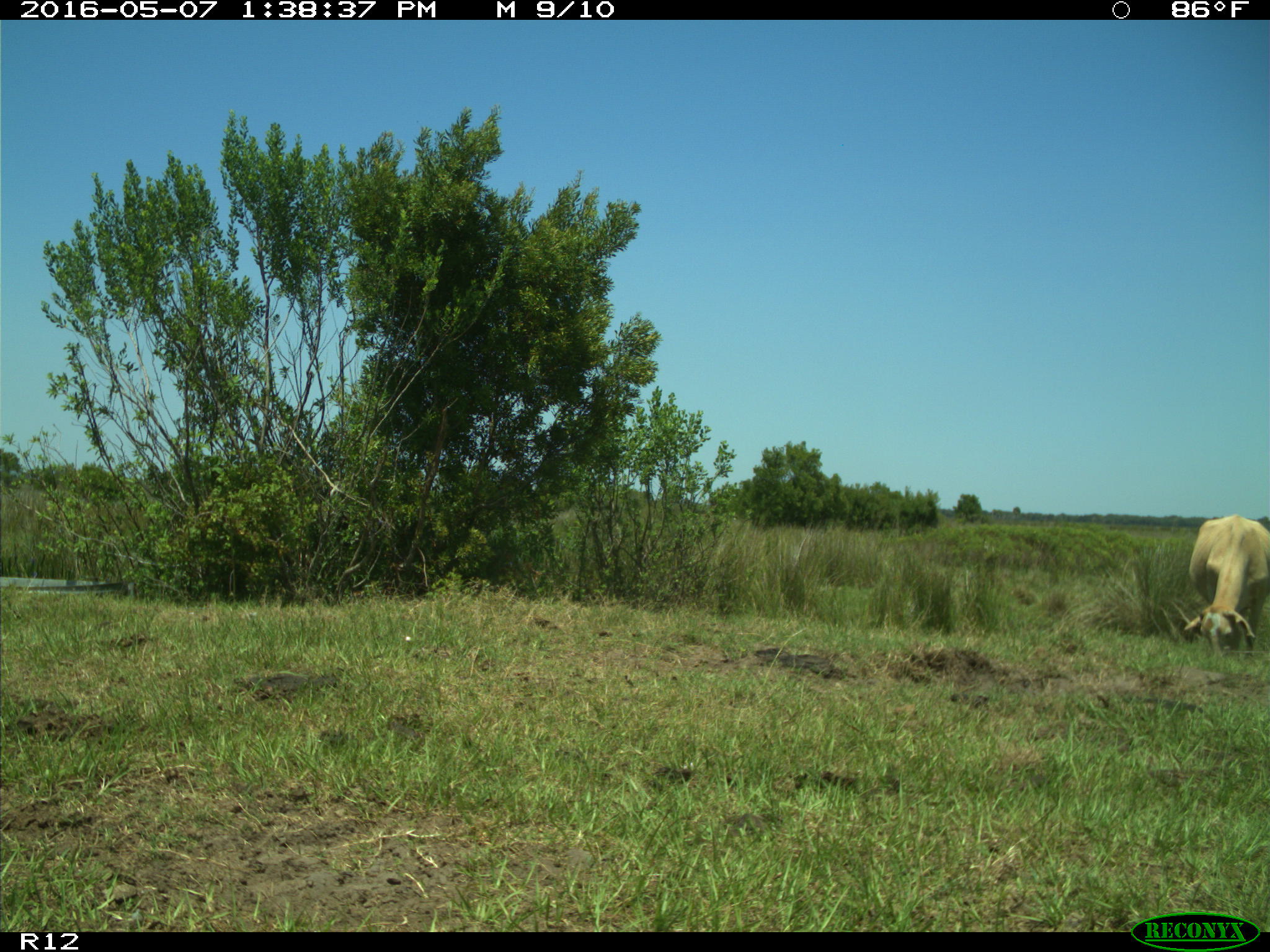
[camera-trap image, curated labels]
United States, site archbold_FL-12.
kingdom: Animalia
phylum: Chordata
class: Mammalia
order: Artiodactyla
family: Bovidae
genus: Bos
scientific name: Bos taurus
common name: domestic cow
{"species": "Bos taurus (domestic cow)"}